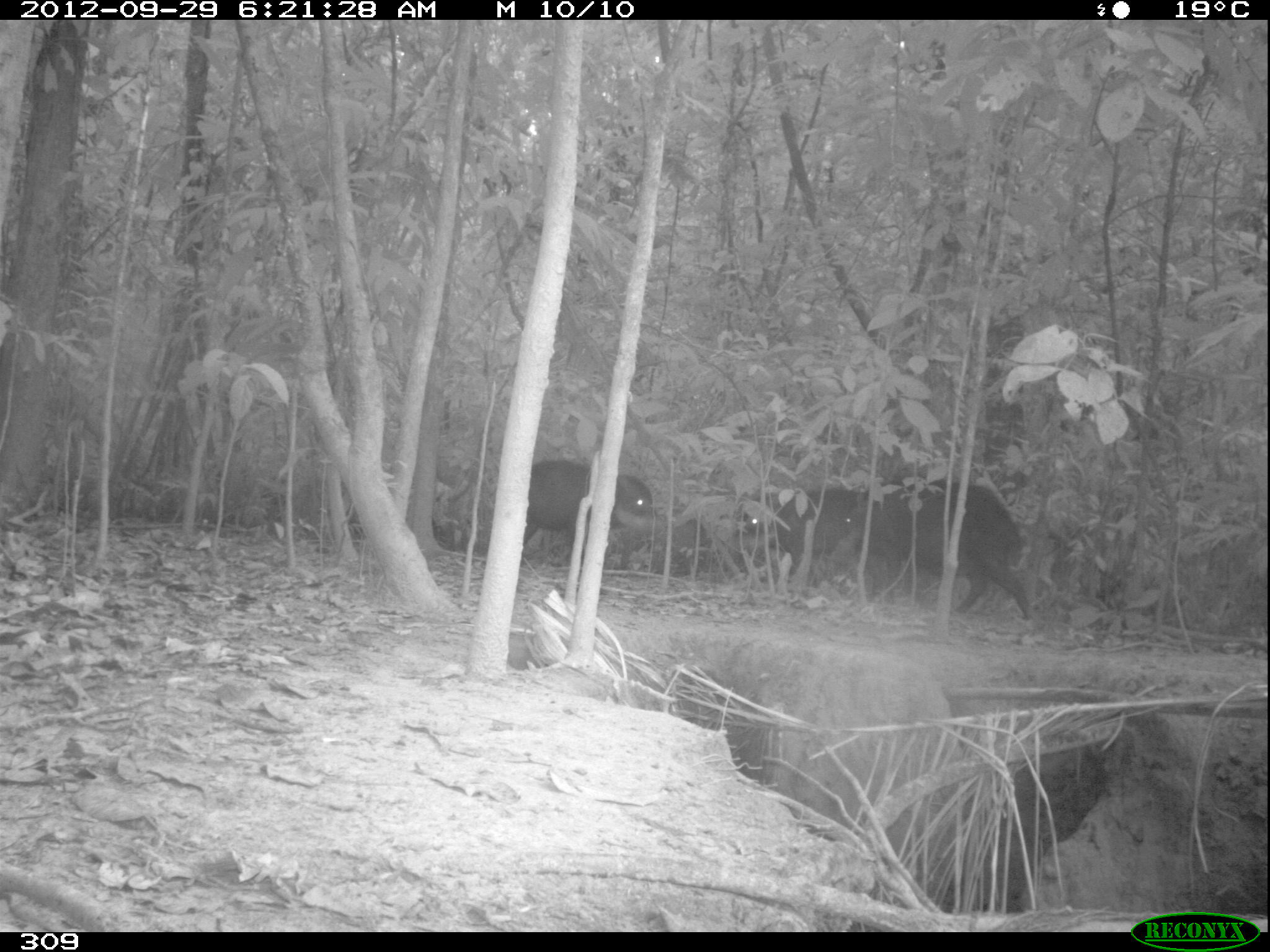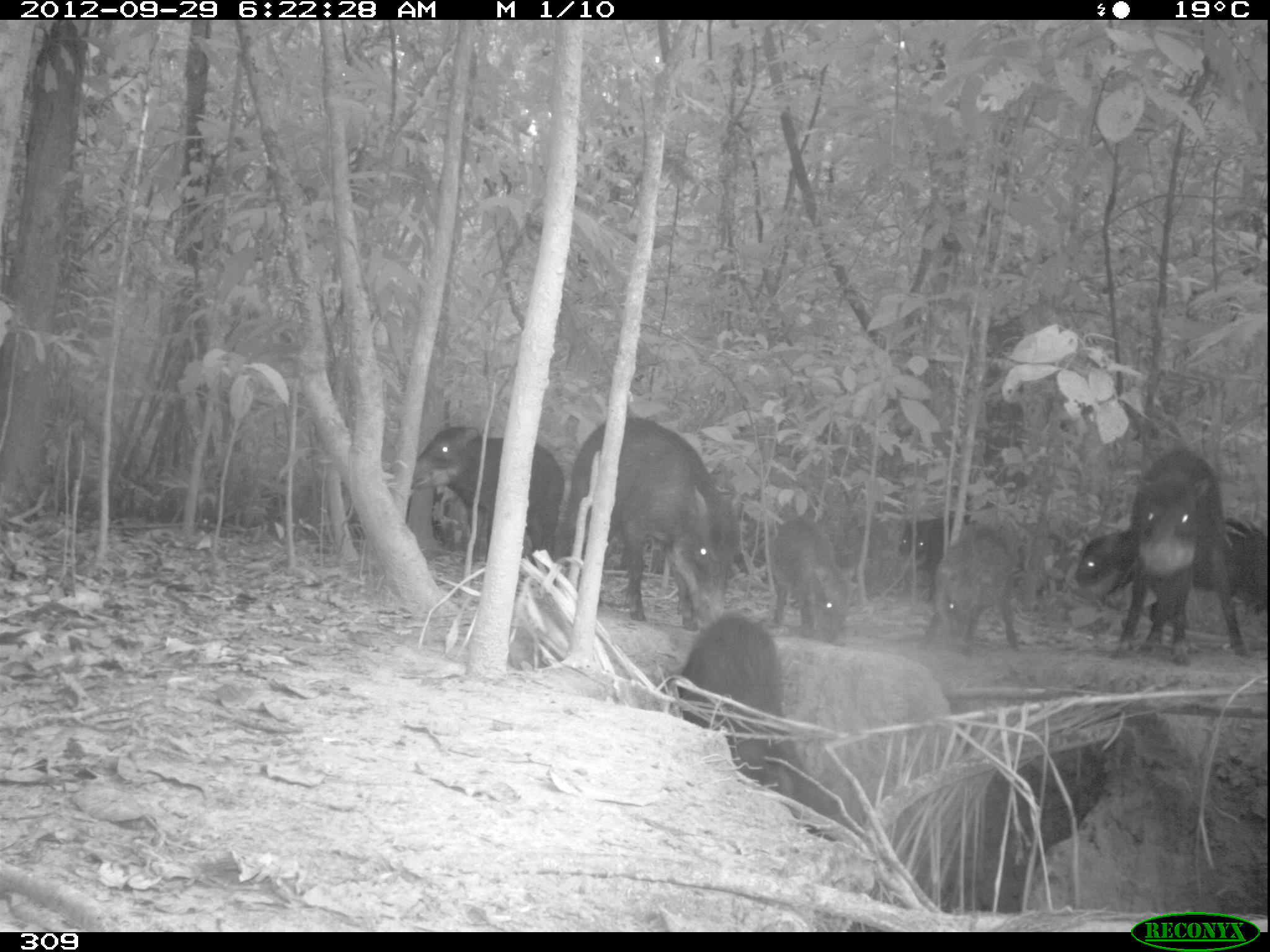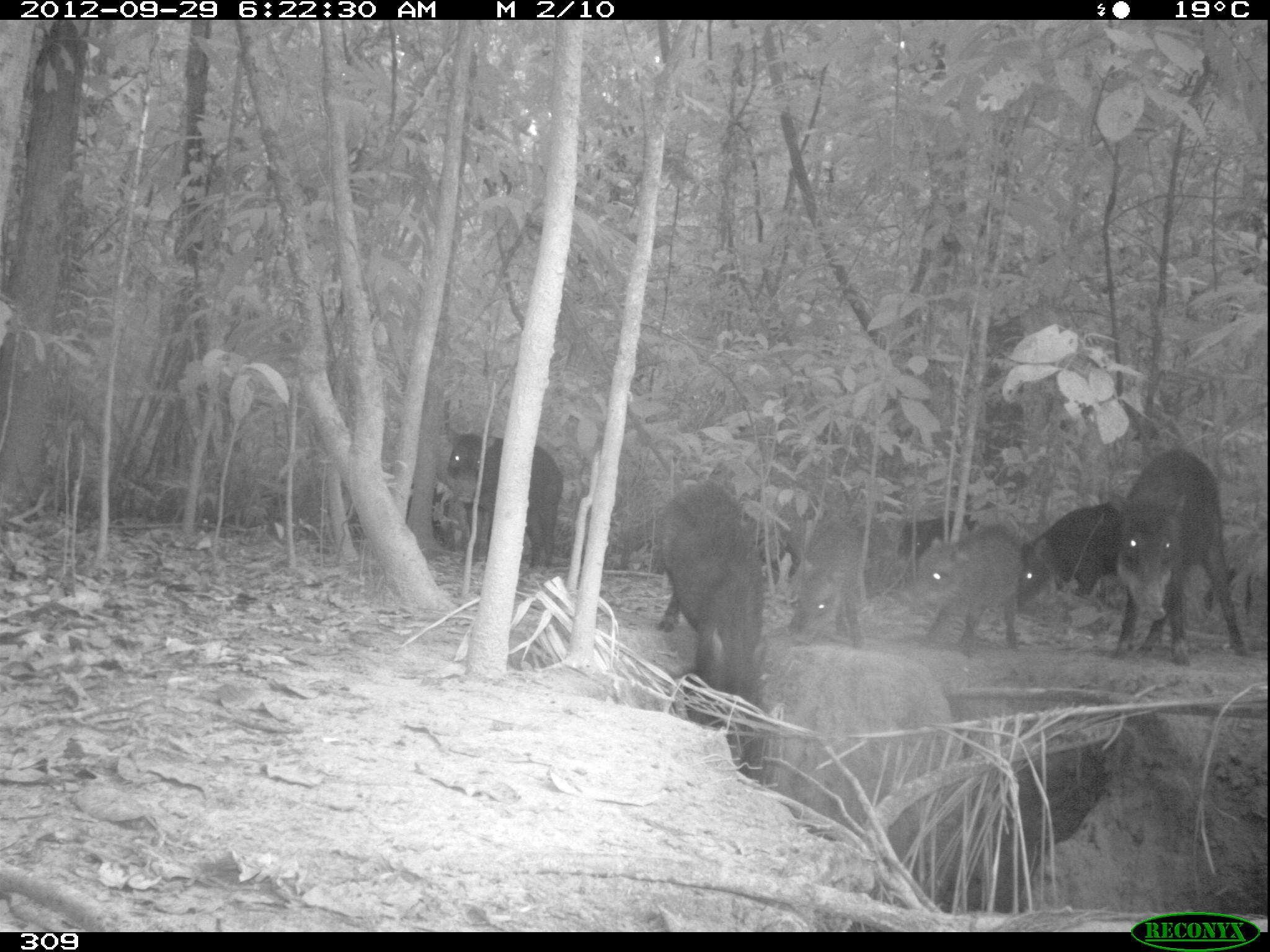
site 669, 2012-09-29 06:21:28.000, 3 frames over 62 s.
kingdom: Animalia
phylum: Chordata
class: Mammalia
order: Artiodactyla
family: Tayassuidae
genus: Tayassu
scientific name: Tayassu pecari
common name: white-lipped peccary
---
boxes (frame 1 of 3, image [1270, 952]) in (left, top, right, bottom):
tayassu pecari: (844, 485, 1030, 619); (522, 459, 663, 546); (744, 487, 880, 563)